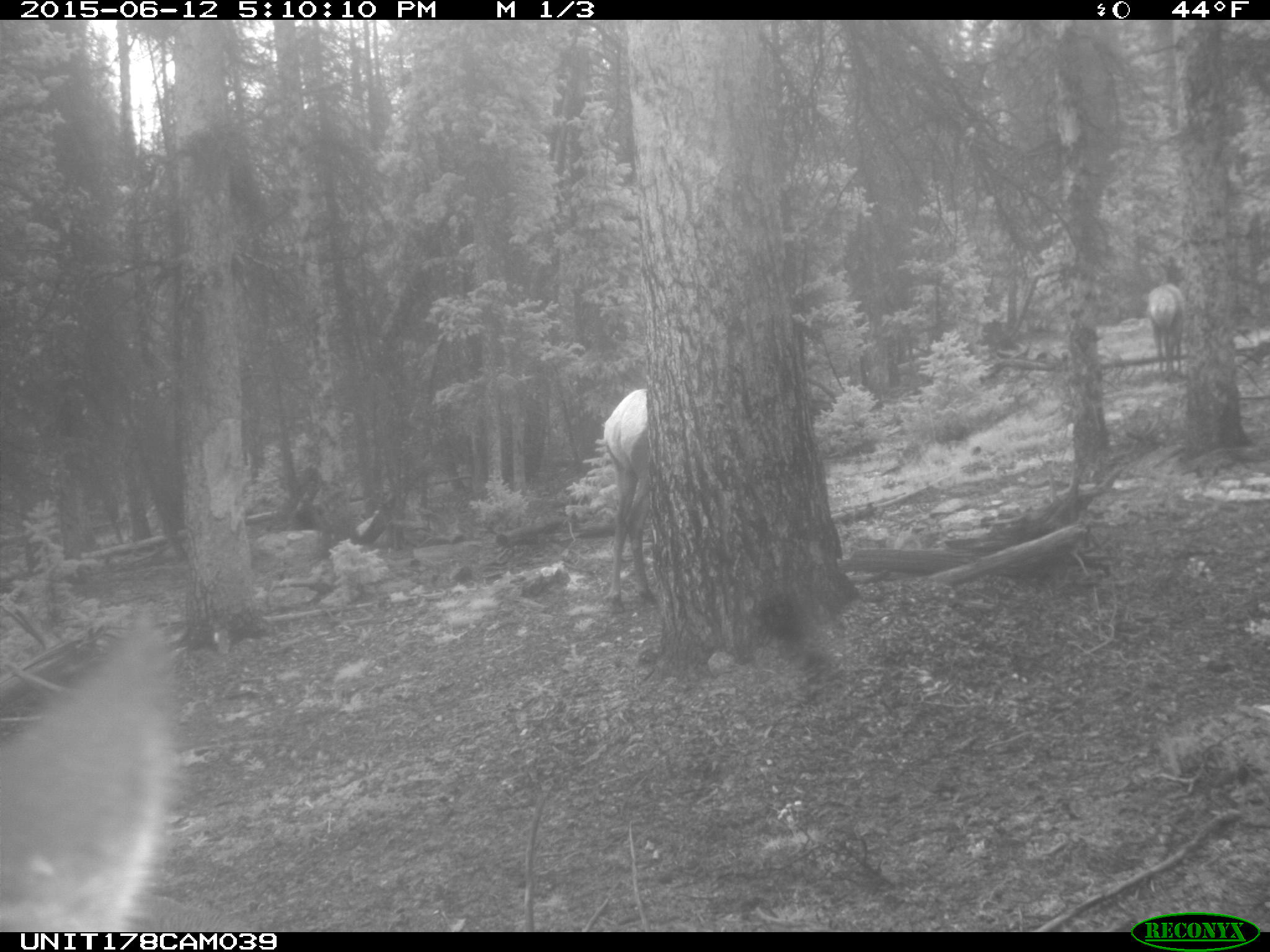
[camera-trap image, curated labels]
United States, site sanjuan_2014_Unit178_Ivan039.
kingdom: Animalia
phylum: Chordata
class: Mammalia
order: Artiodactyla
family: Cervidae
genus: Cervus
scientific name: Cervus elaphus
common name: red deer